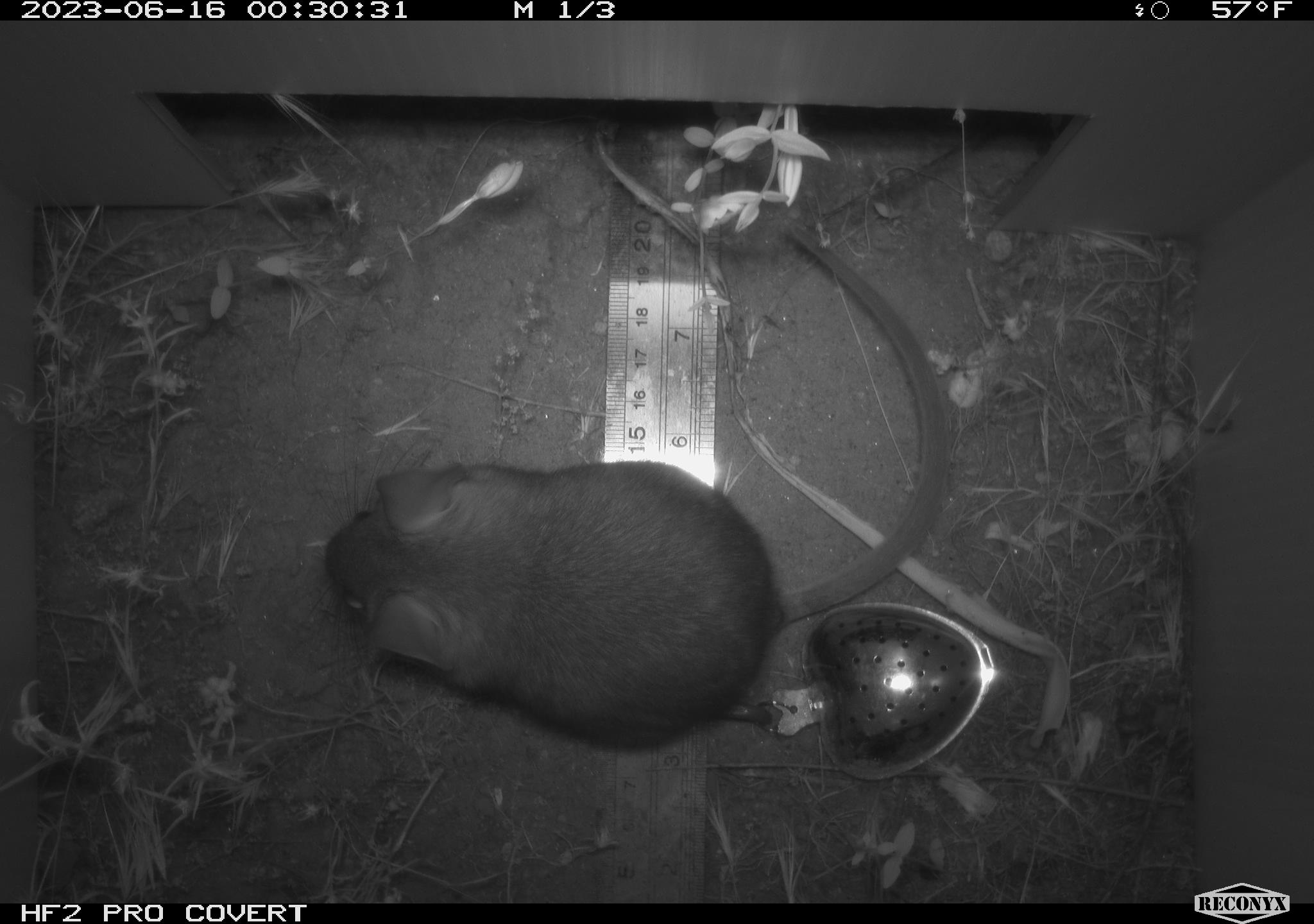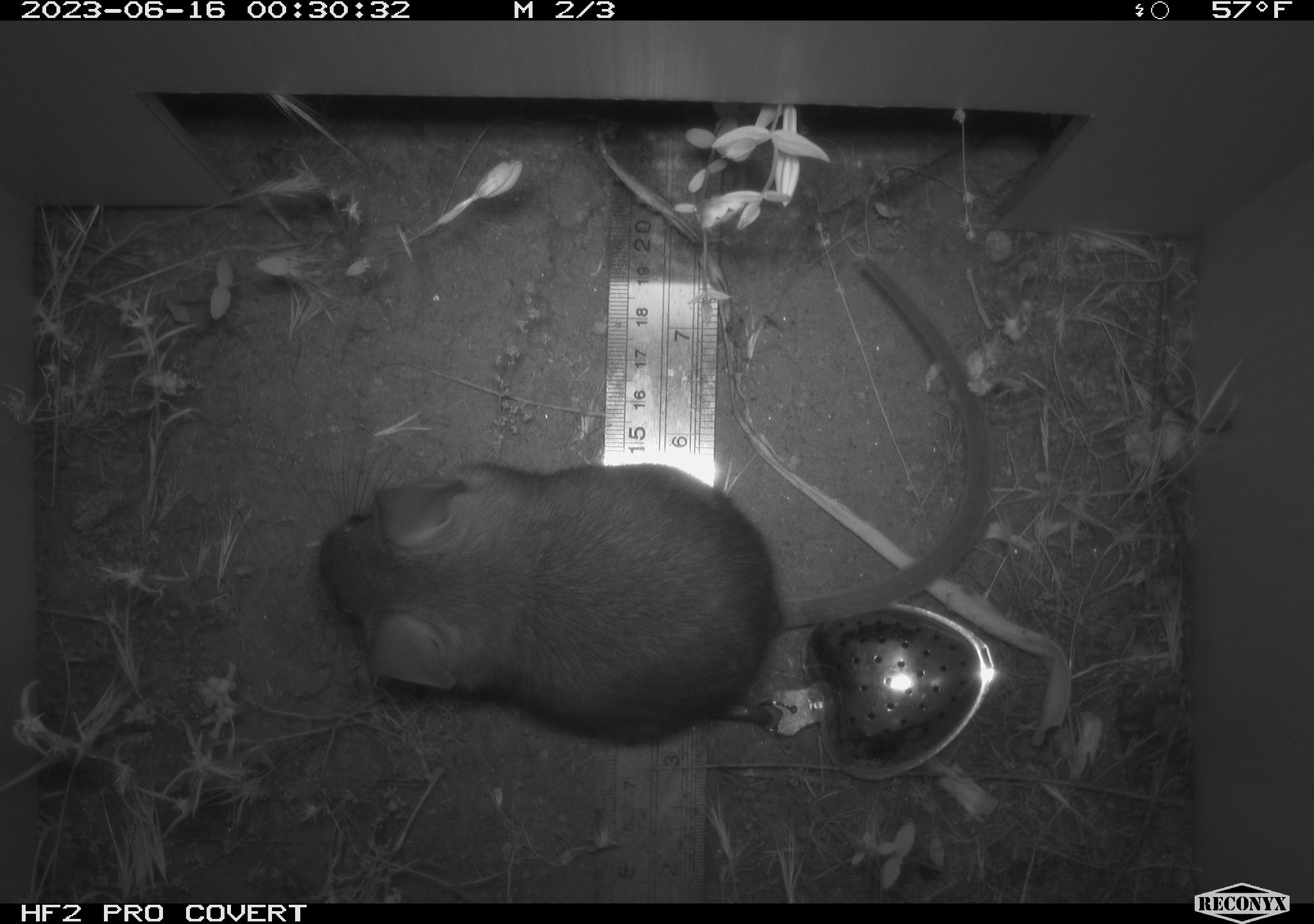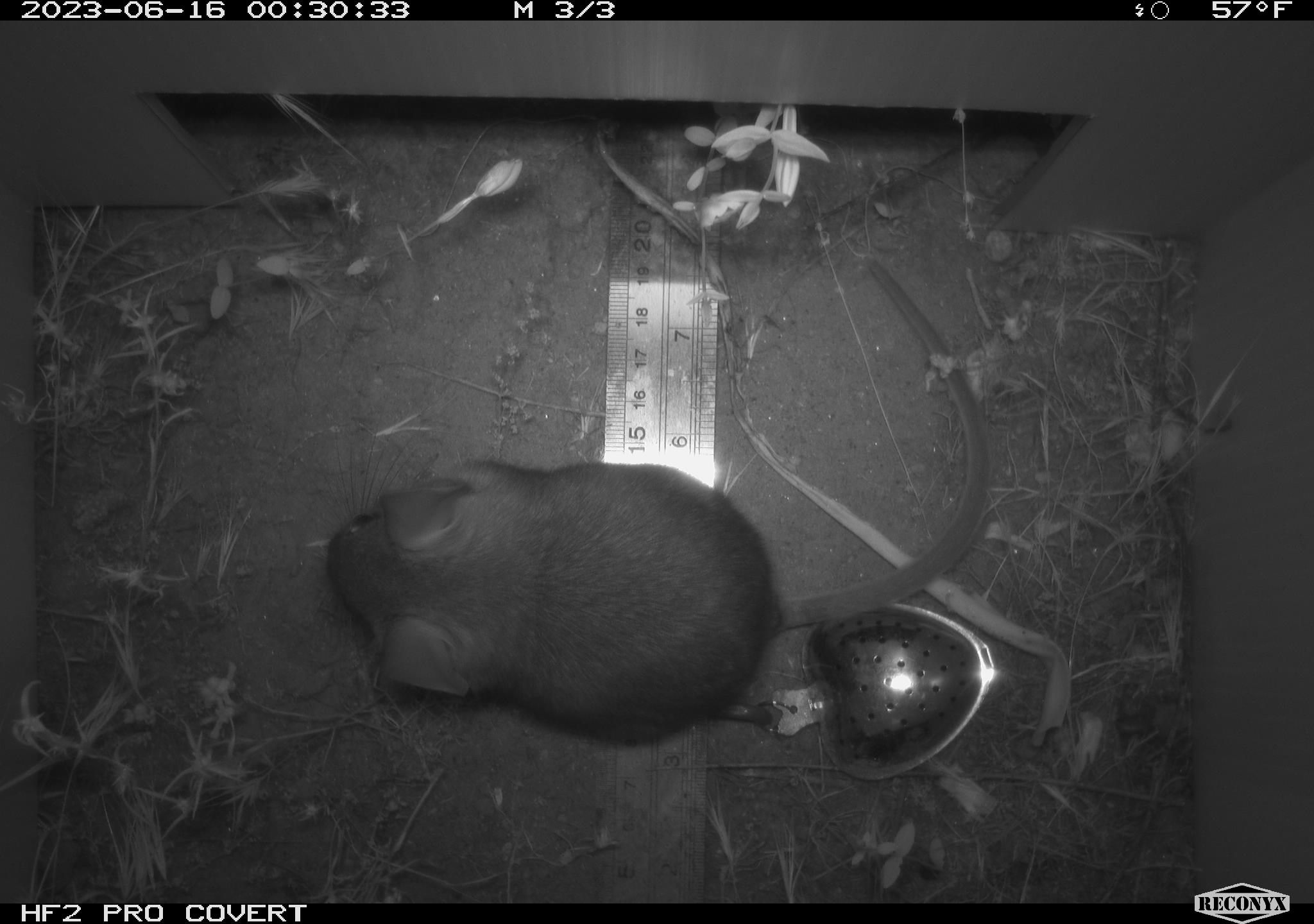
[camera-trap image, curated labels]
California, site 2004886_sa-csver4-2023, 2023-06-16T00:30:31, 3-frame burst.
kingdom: Animalia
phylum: Chordata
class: Mammalia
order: Rodentia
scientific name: Rodentia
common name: mouse species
Mouse species (Rodentia).